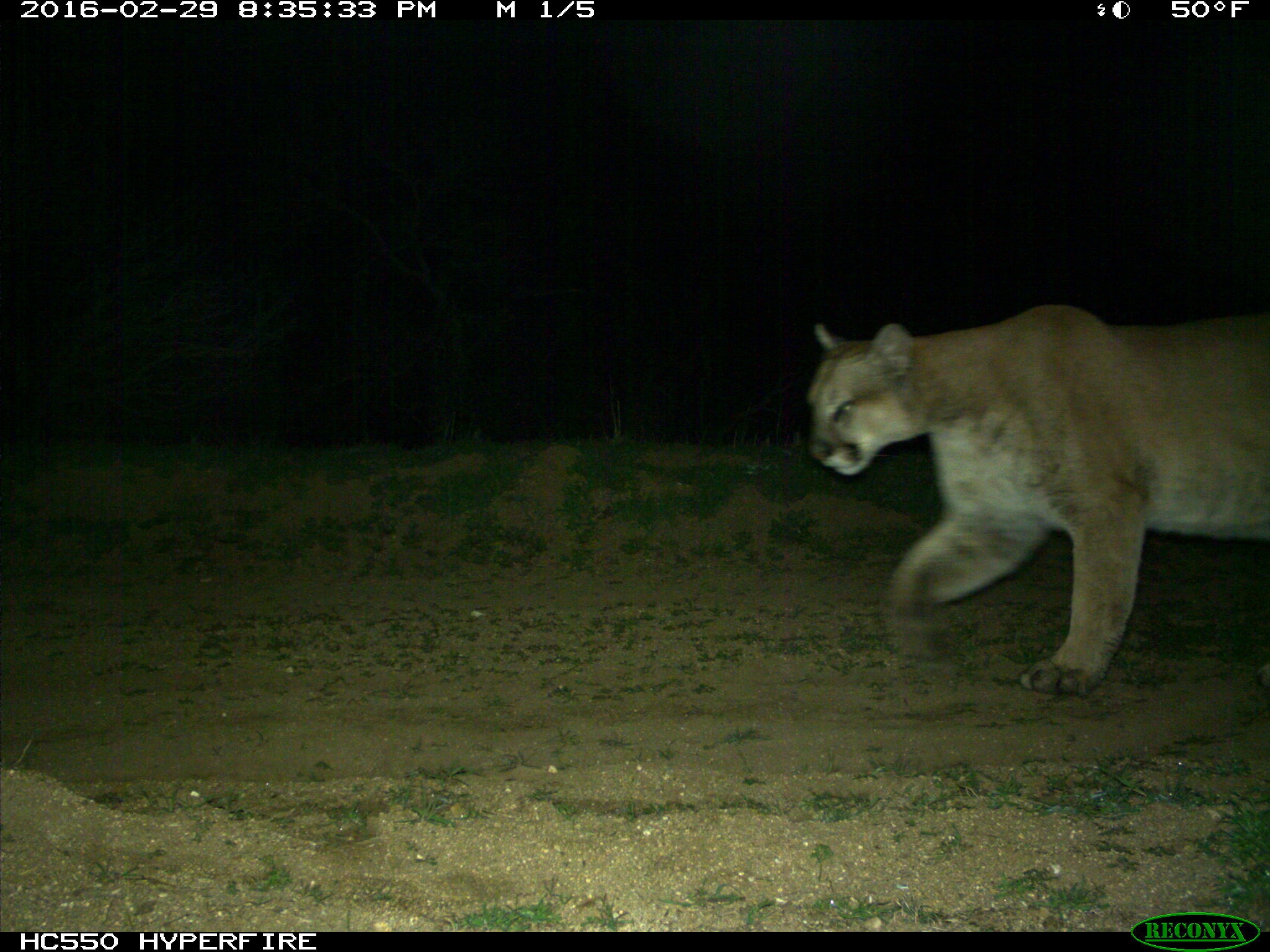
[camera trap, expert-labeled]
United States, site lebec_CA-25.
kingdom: Animalia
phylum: Chordata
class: Mammalia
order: Carnivora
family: Felidae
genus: Puma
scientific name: Puma concolor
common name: mountain lion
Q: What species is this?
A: Puma concolor (mountain lion).